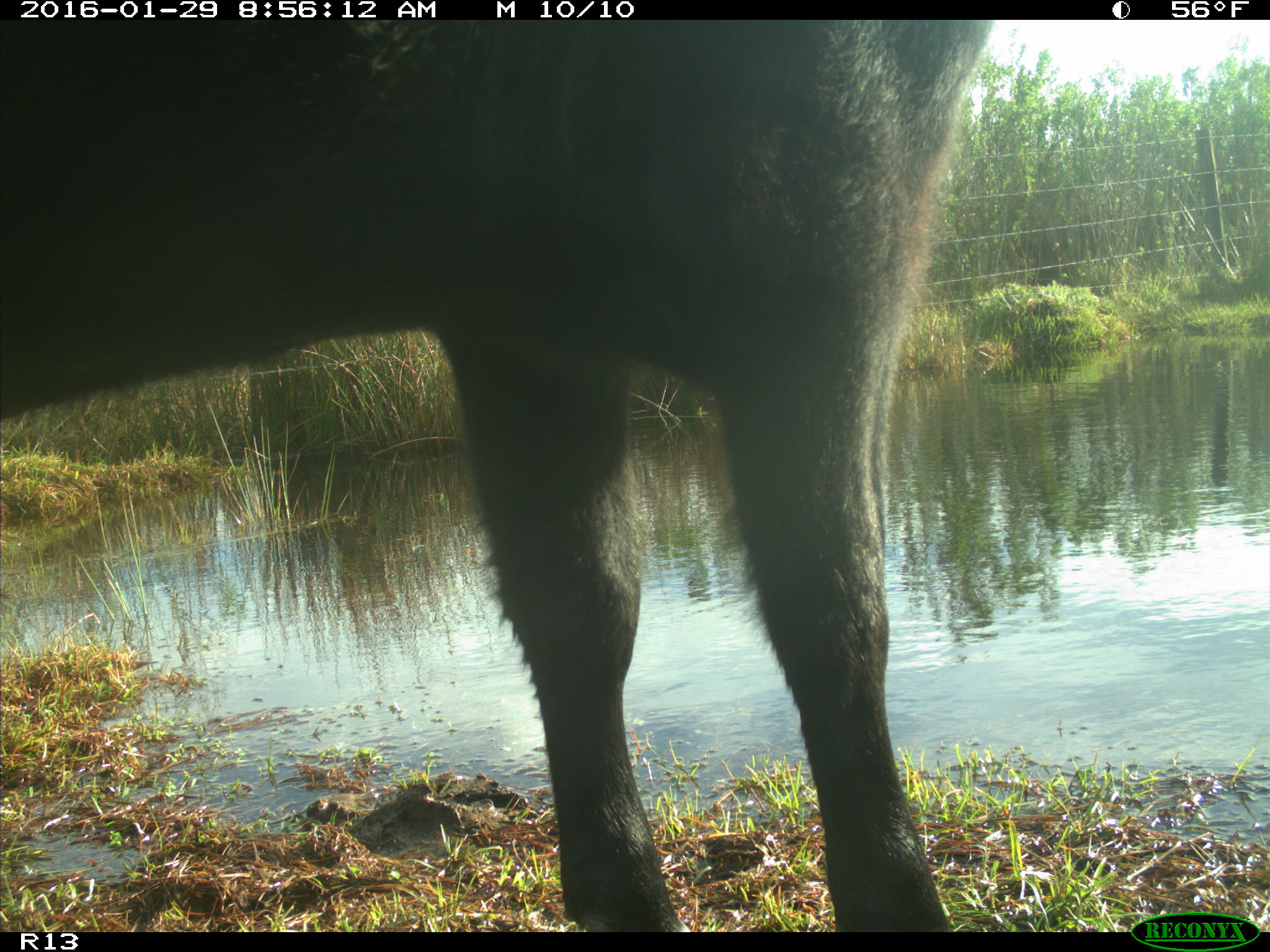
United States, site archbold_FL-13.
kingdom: Animalia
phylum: Chordata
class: Mammalia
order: Artiodactyla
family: Bovidae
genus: Bos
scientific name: Bos taurus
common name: domestic cow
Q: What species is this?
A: Bos taurus (domestic cow).